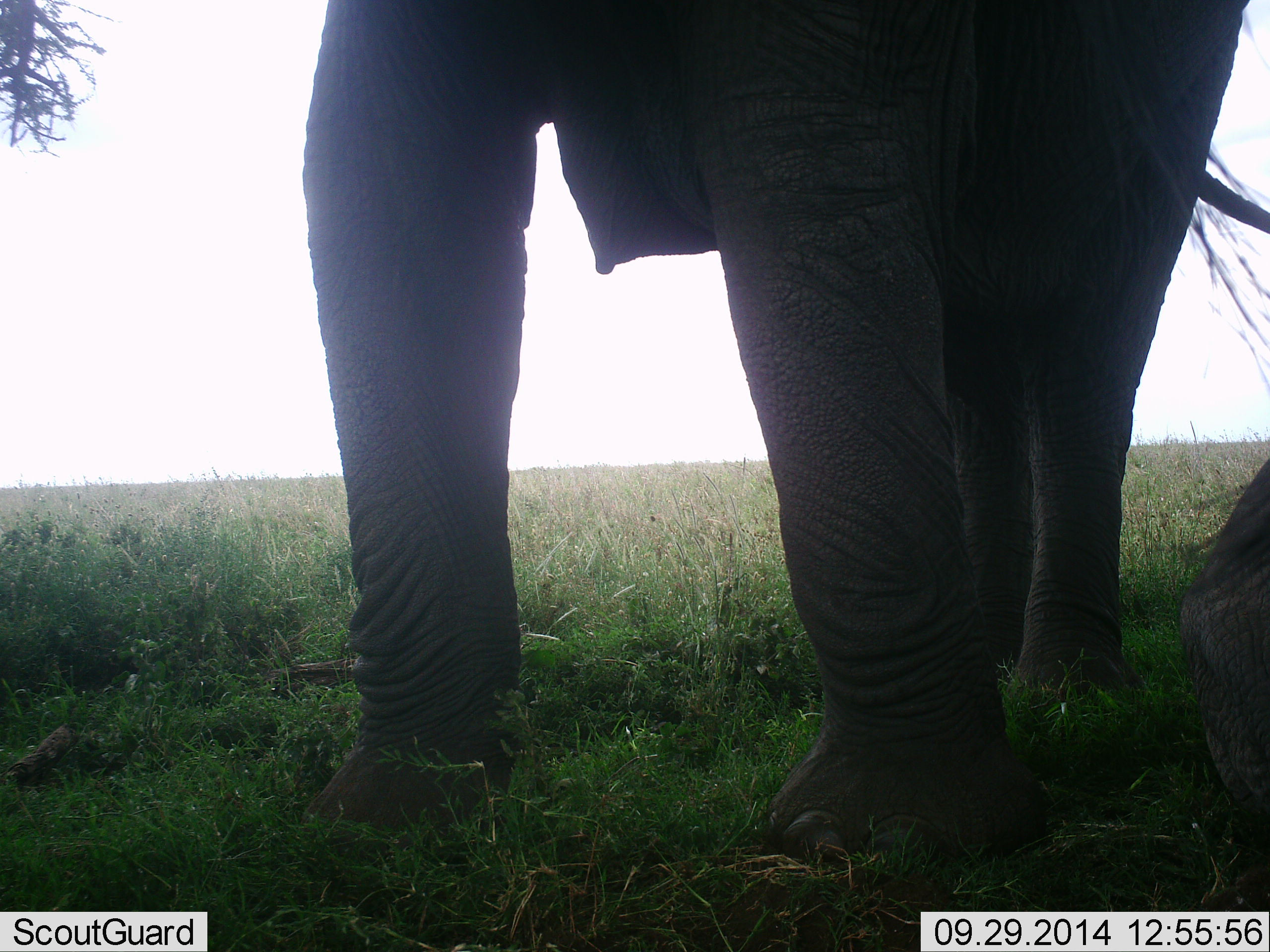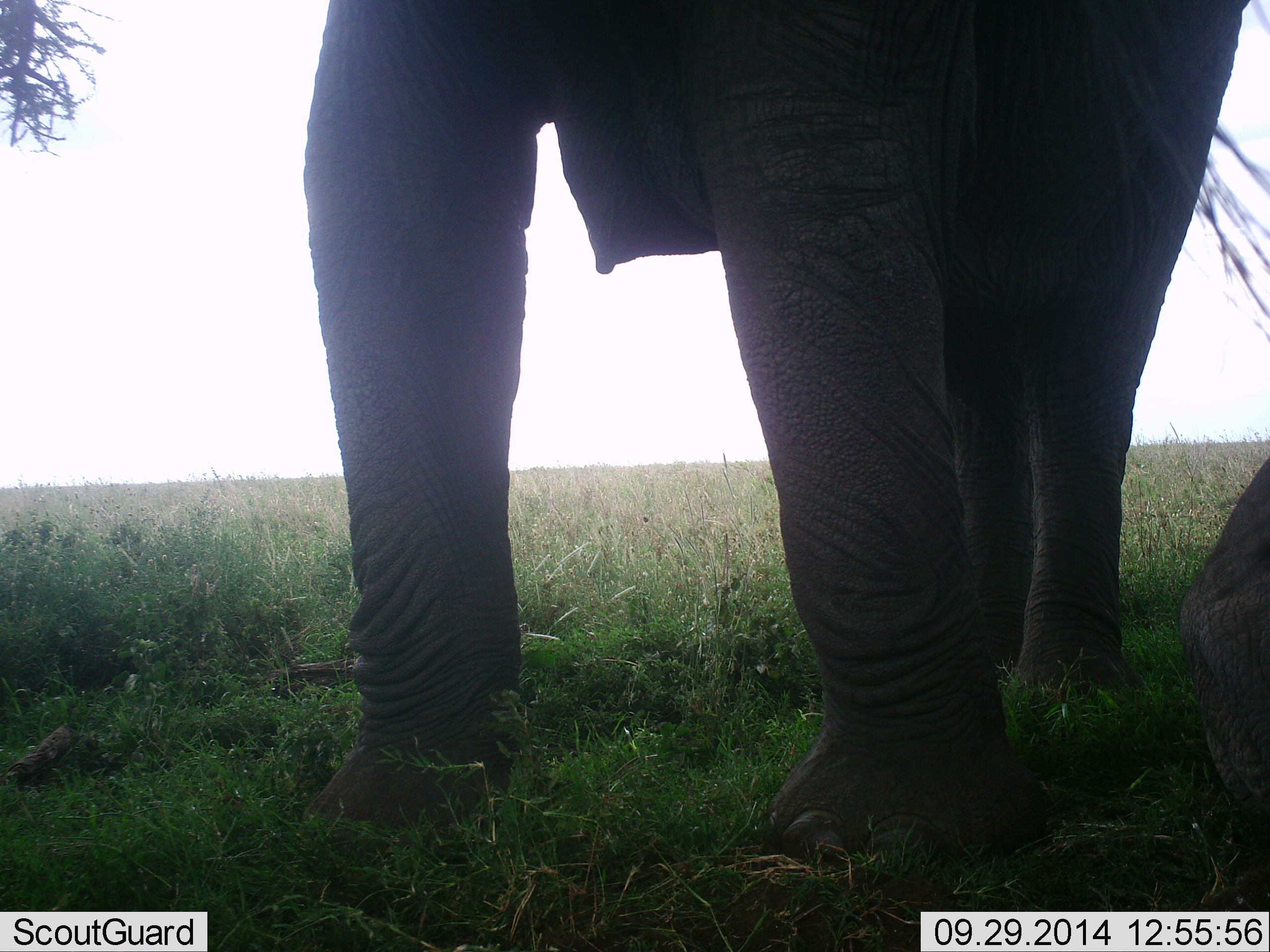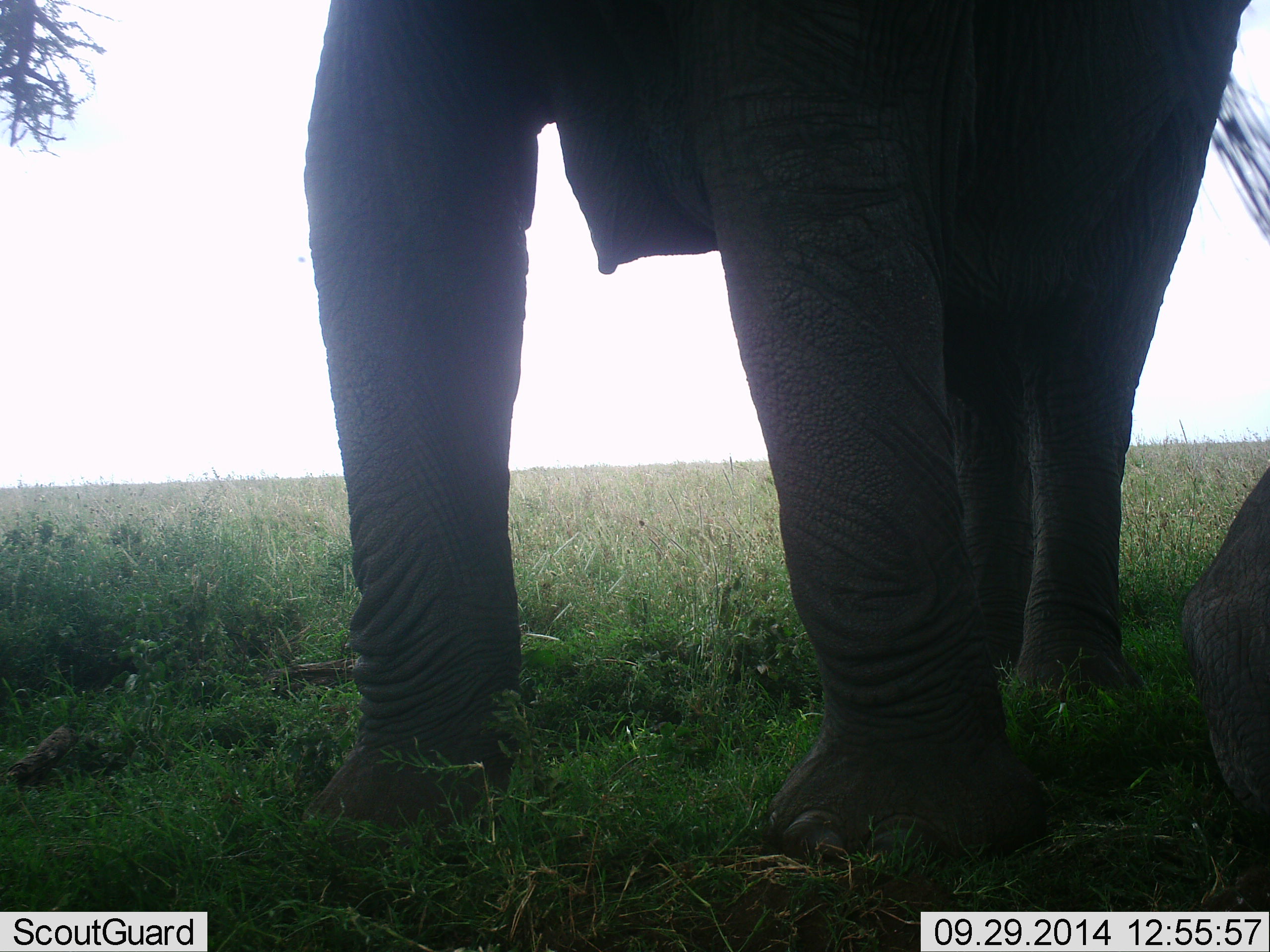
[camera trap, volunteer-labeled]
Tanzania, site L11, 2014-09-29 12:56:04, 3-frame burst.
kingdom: Animalia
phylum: Chordata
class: Mammalia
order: Proboscidea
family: Elephantidae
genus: Loxodonta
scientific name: Loxodonta africana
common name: african bush elephant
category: elephant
Elephant (african bush elephant) (Loxodonta africana), count 2. Behavior (volunteer vote fractions): standing 90%, resting 60%, moving 10%, interacting 10%. Young present (vote fraction): 0%. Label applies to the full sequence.